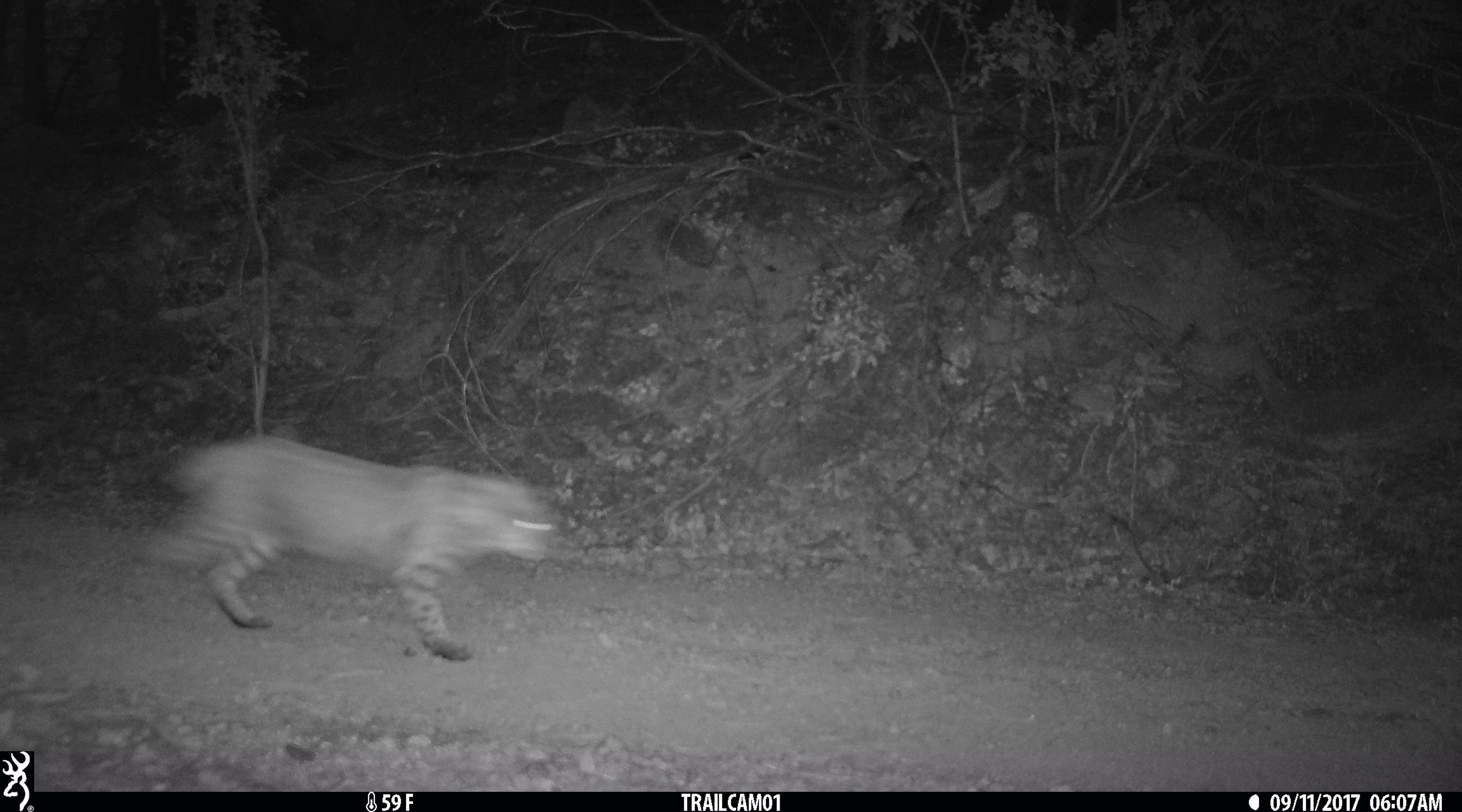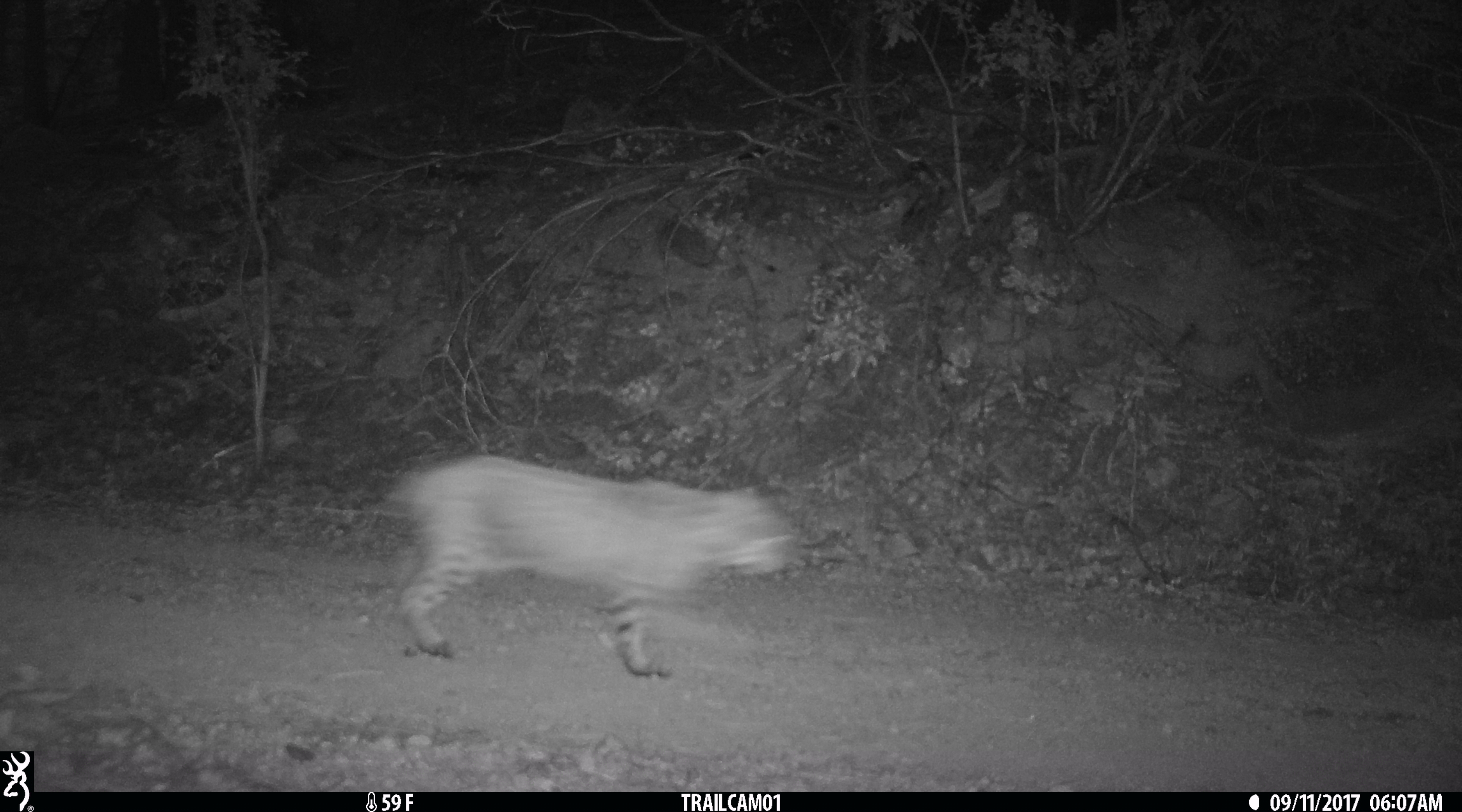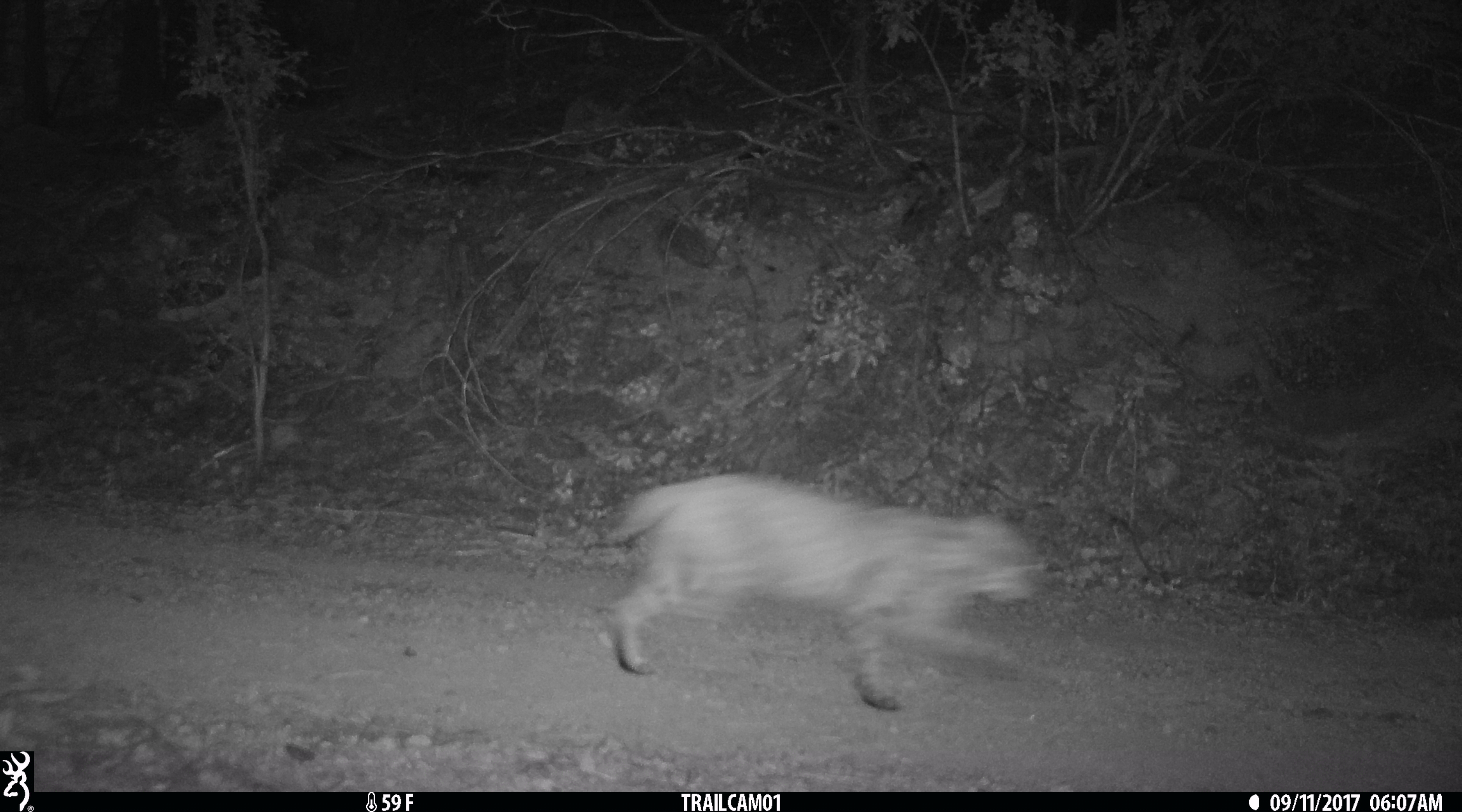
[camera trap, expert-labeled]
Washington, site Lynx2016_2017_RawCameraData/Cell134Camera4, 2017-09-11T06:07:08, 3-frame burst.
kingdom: Animalia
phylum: Chordata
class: Mammalia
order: Carnivora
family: Felidae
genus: Lynx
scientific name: Lynx rufus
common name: bobcat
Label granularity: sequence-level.